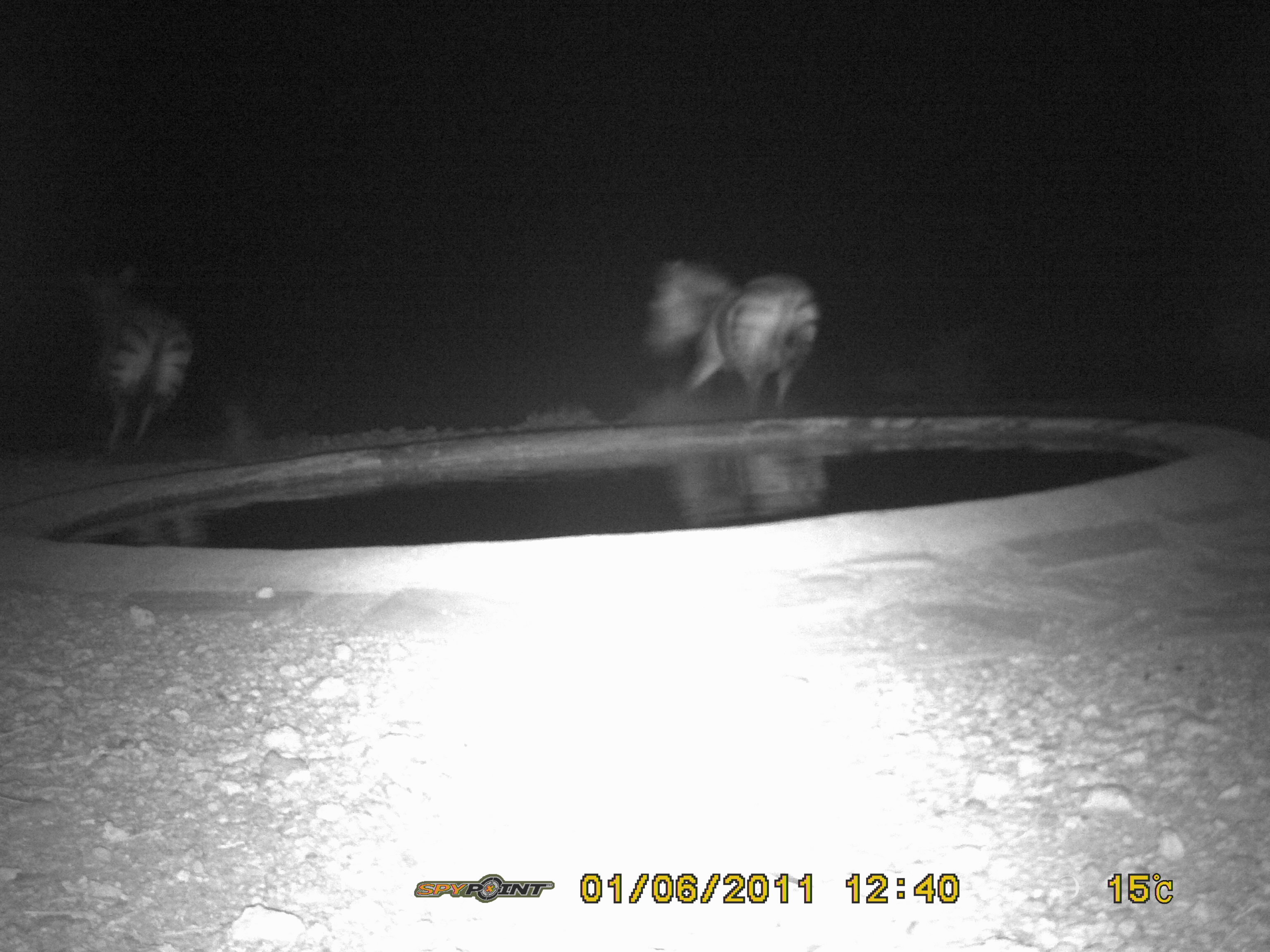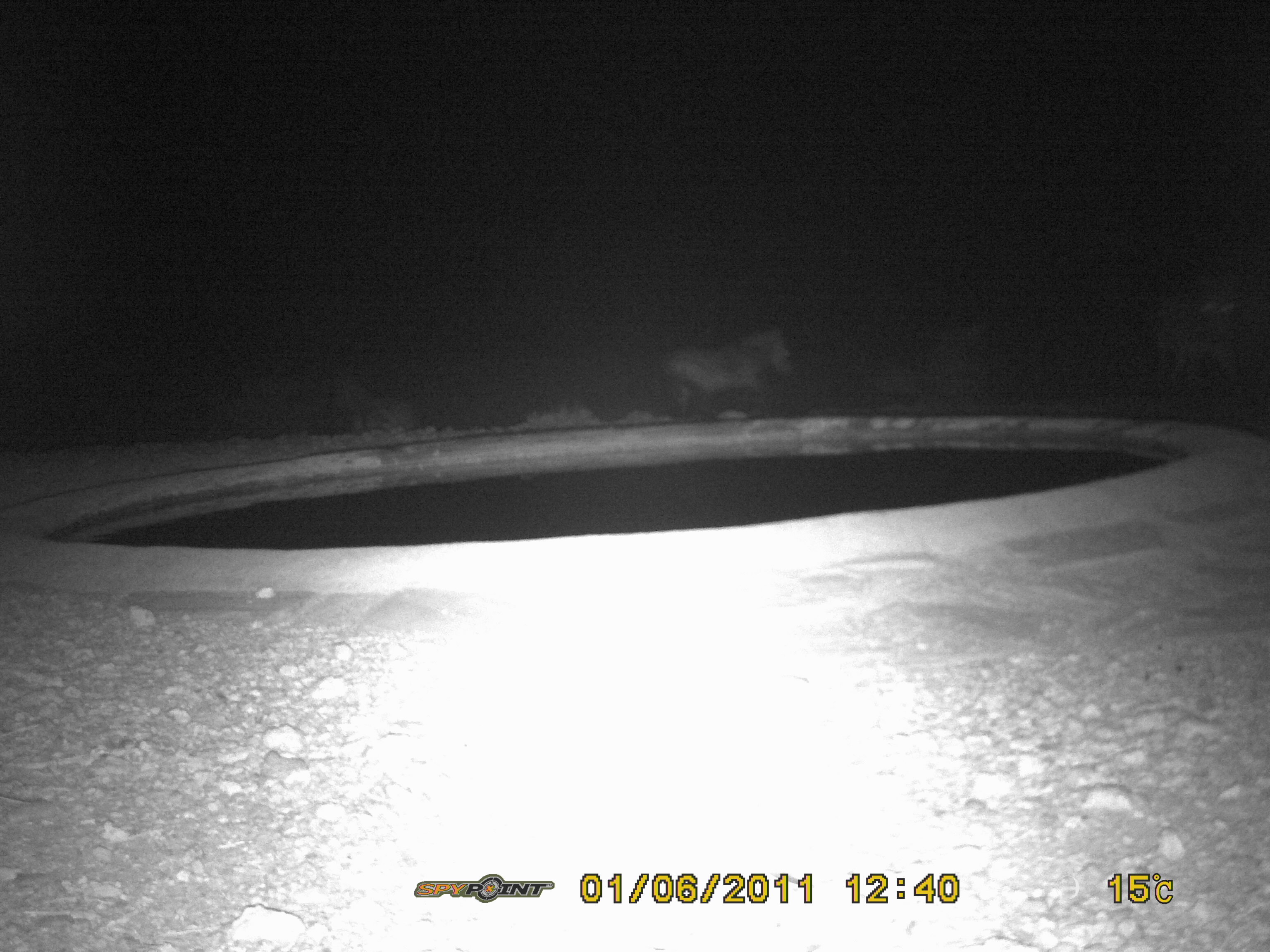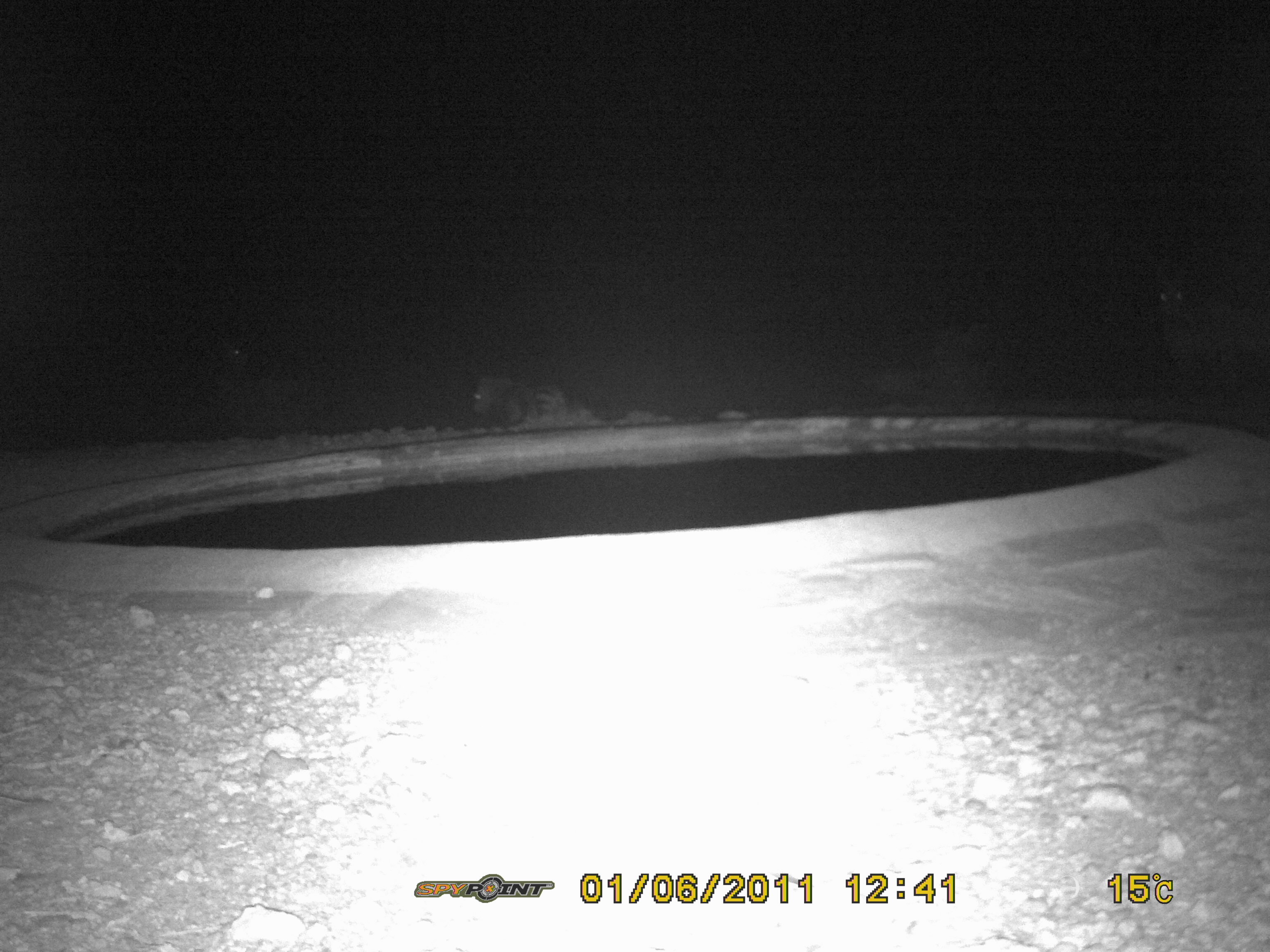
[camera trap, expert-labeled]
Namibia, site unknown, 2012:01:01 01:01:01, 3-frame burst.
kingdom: Animalia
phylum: Chordata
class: Mammalia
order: Perissodactyla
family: Equidae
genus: Equus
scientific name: Equus zebra hartmannae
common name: hartmann's mountain zebra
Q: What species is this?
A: Equus zebra hartmannae (hartmann's mountain zebra).